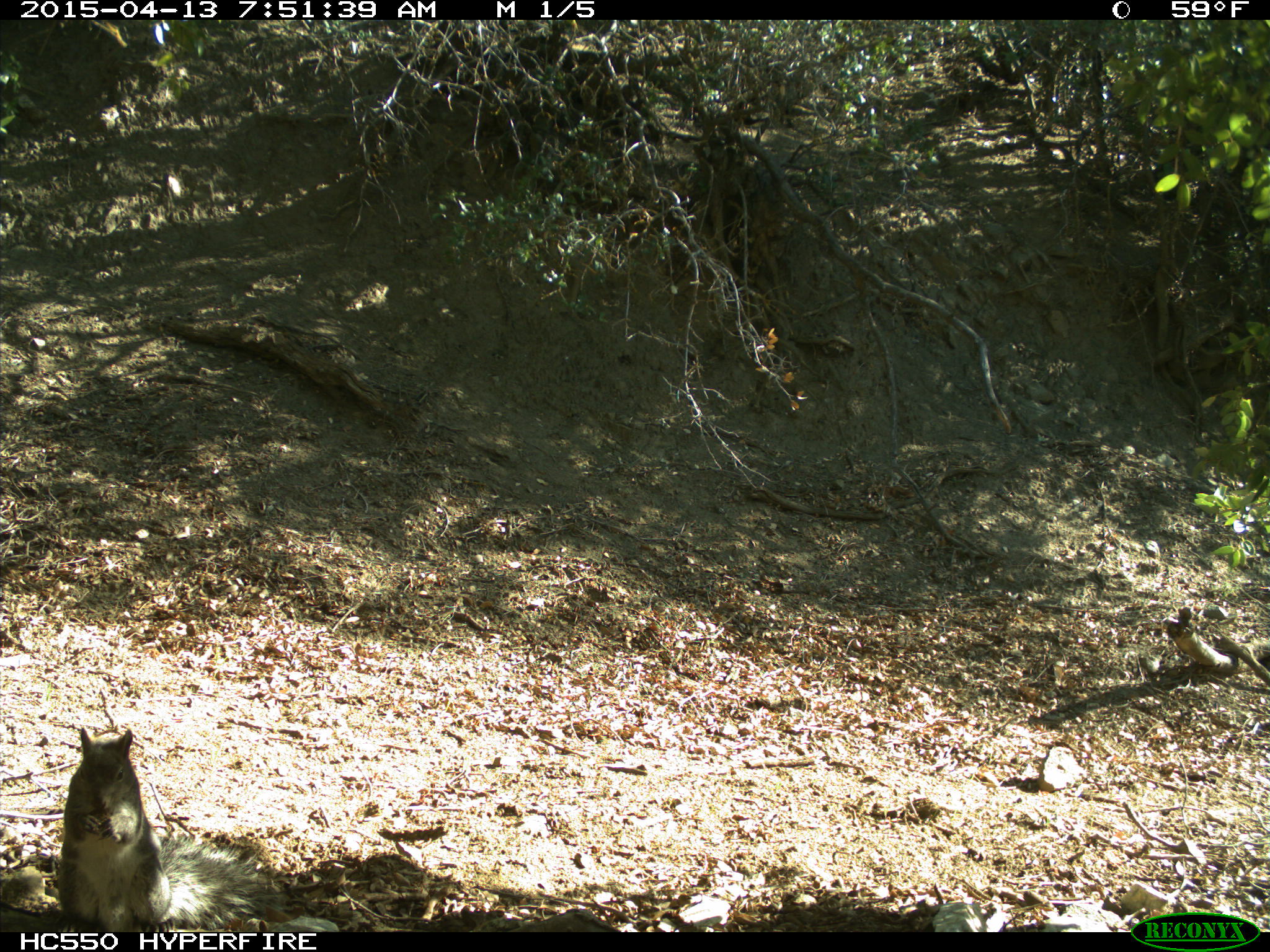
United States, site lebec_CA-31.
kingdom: Animalia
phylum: Chordata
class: Mammalia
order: Rodentia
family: Sciuridae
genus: Sciurus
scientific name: Sciurus carolinensis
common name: eastern gray squirrel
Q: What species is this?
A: Sciurus carolinensis (eastern gray squirrel).